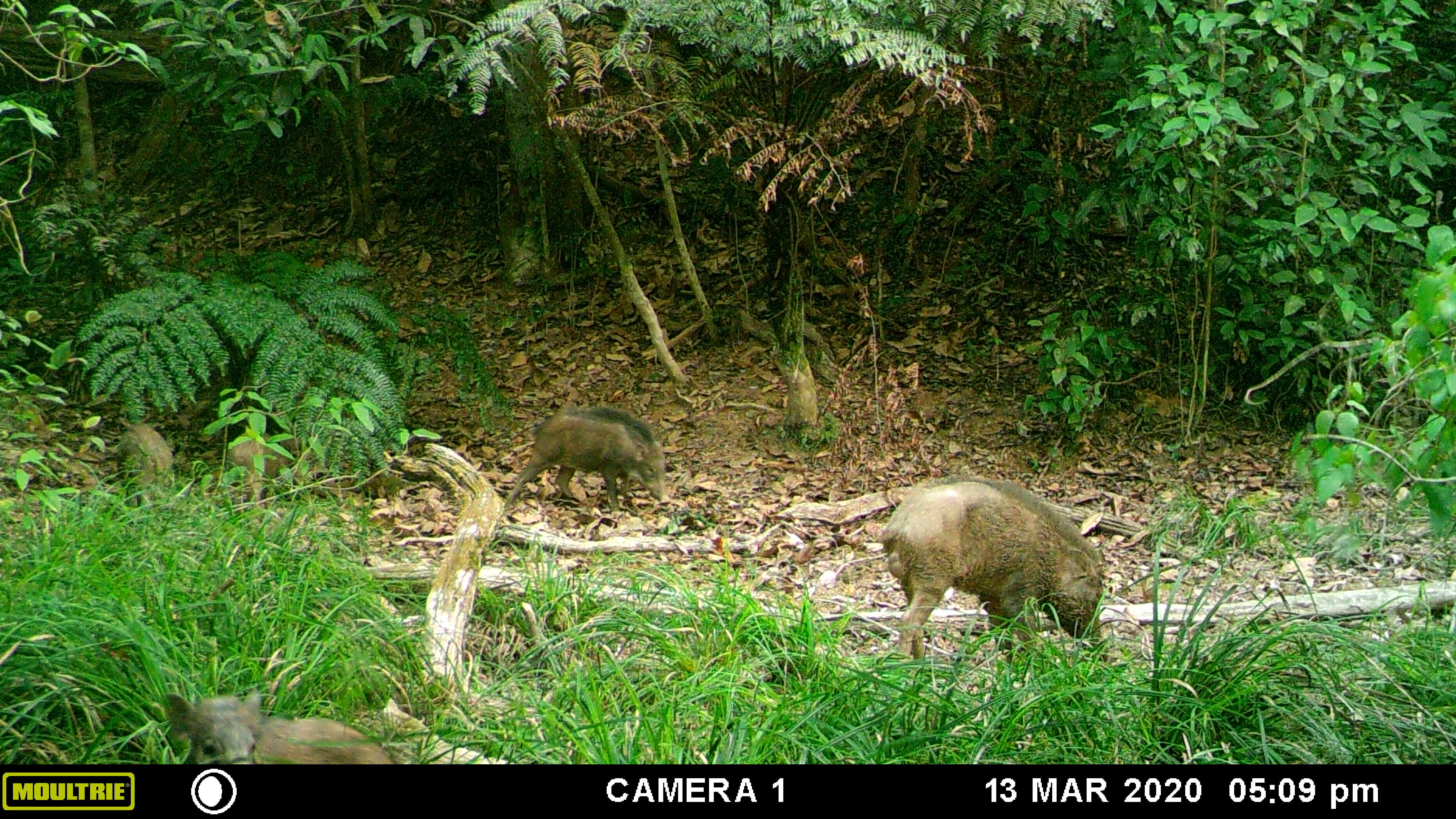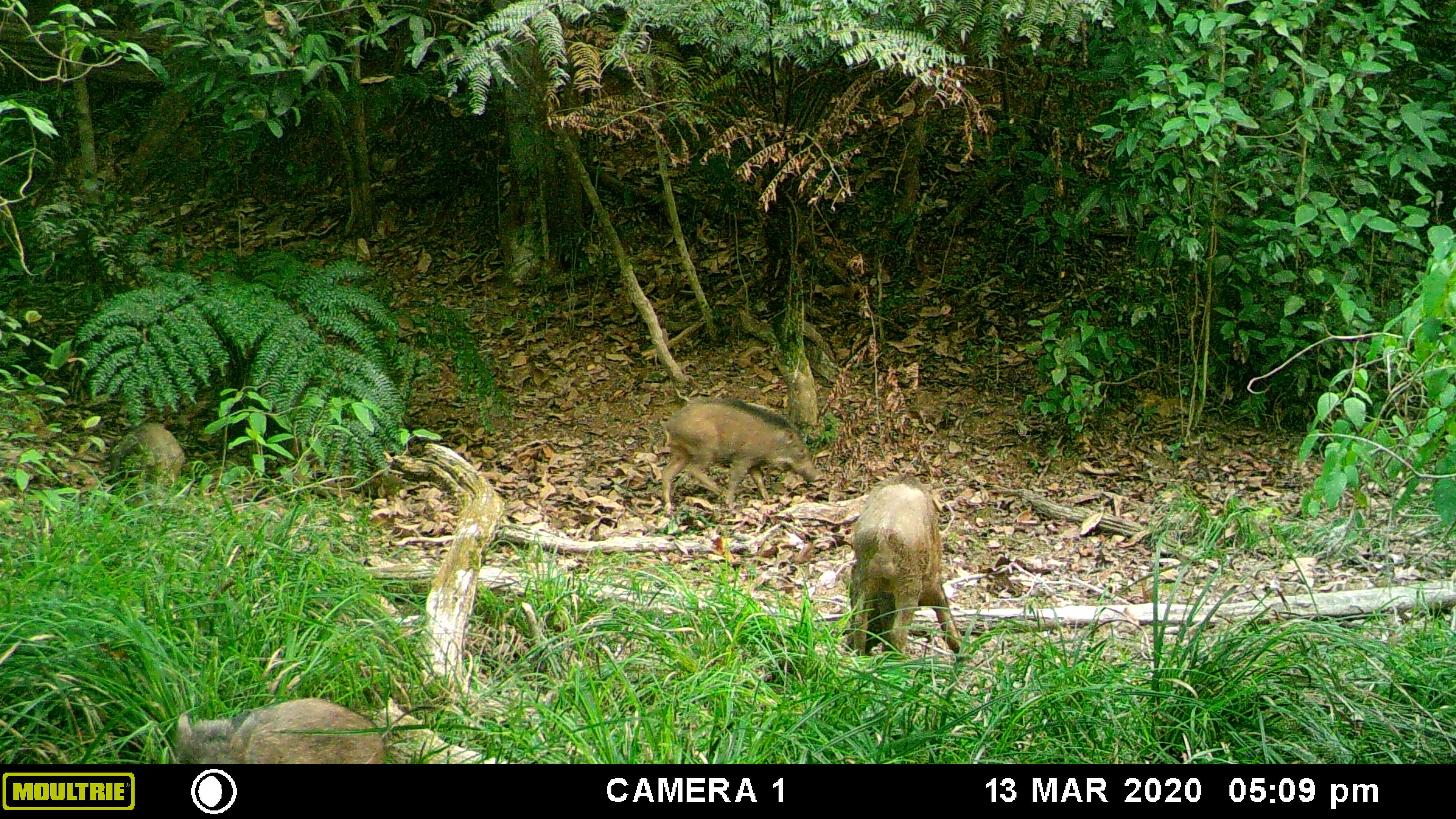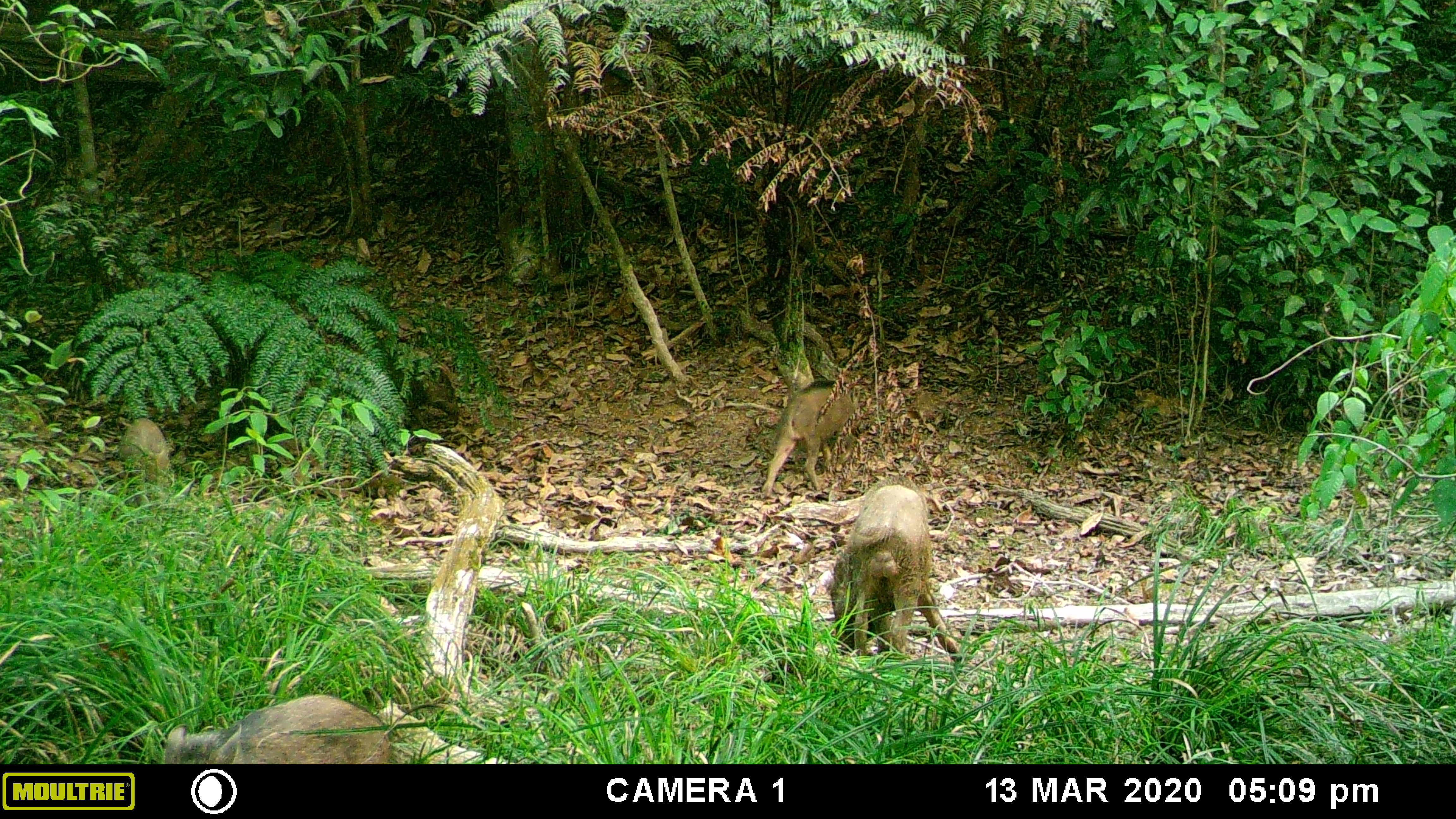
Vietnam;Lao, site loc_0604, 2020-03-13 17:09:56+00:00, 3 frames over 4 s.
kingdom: Animalia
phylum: Chordata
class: Mammalia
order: Artiodactyla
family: Suidae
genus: Sus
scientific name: Sus scrofa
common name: eurasian wild pig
Eurasian wild pig (Sus scrofa). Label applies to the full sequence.